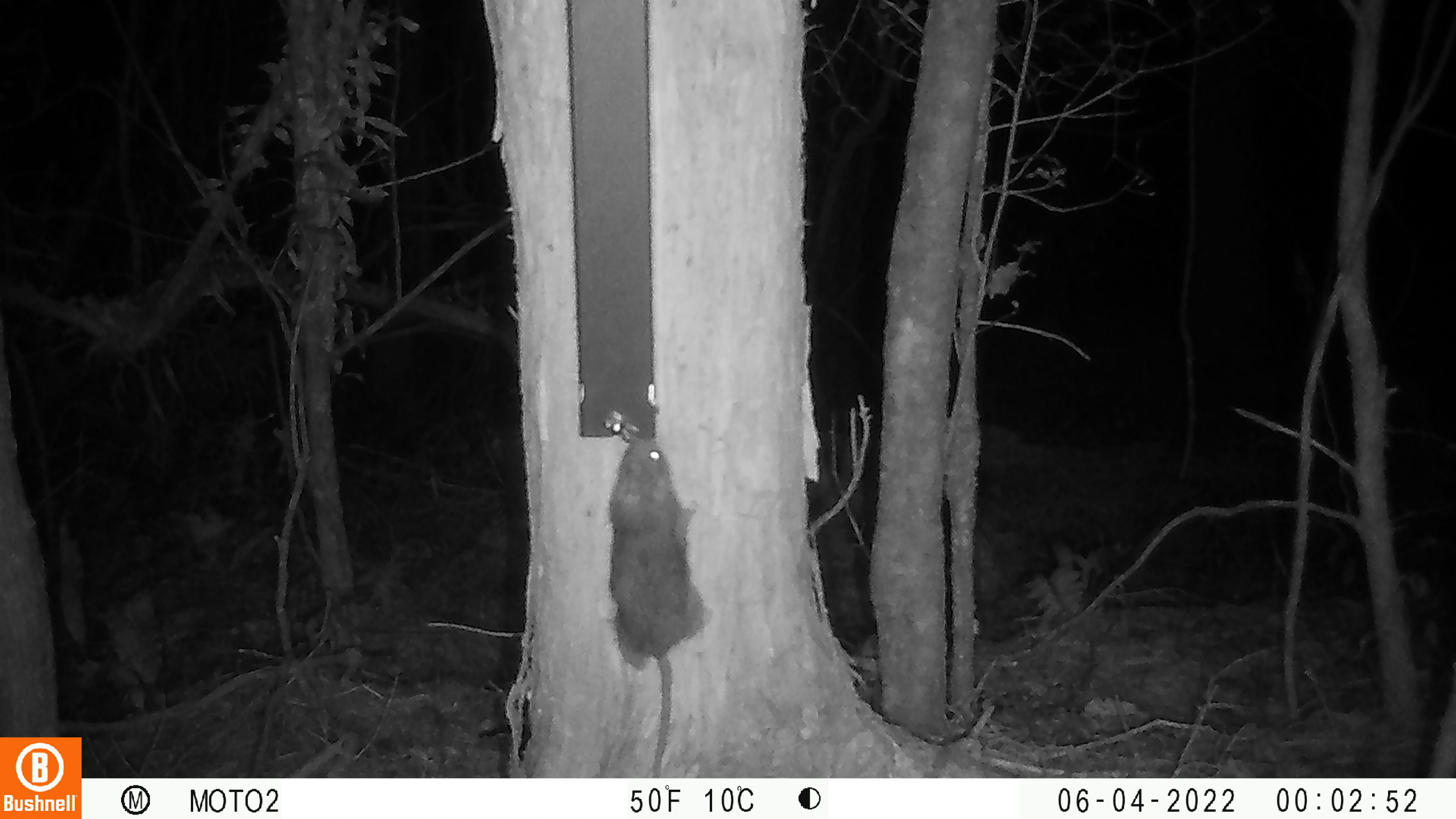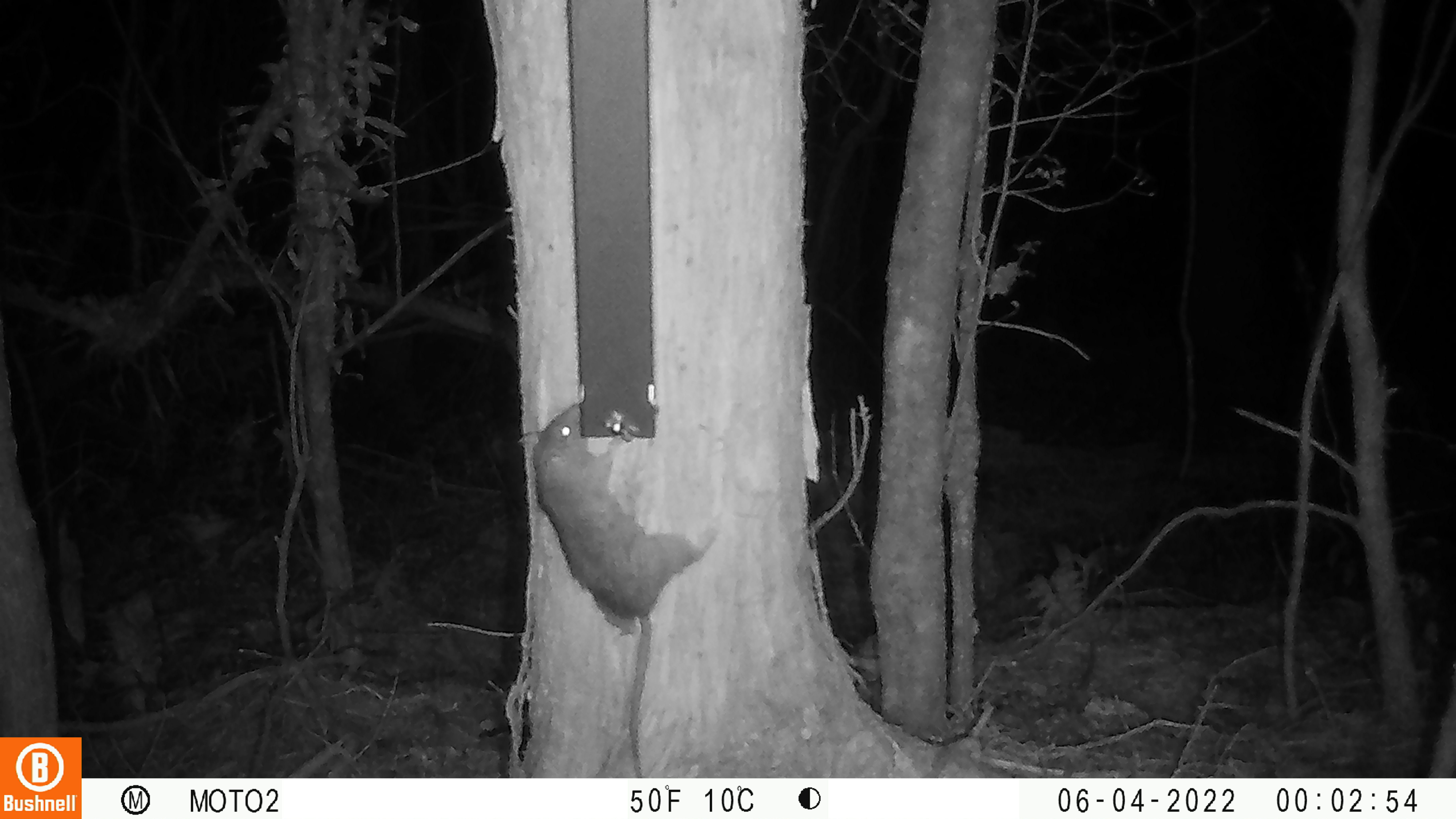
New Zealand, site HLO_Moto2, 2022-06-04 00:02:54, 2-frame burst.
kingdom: Animalia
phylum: Chordata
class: Mammalia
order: Rodentia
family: Muridae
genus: Rattus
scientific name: Rattus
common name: rat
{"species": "rat (Rattus)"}